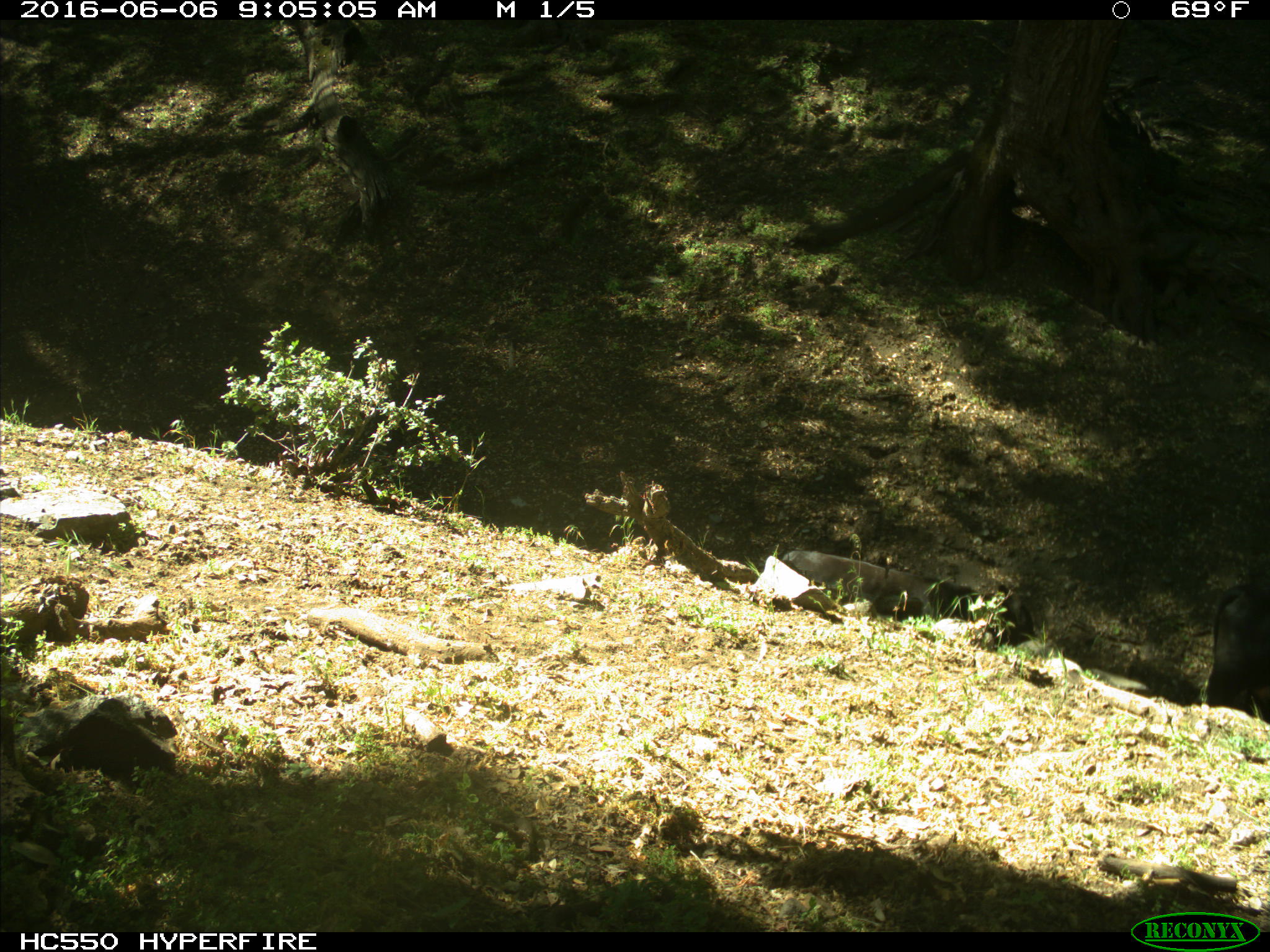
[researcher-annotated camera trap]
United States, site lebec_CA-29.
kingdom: Animalia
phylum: Chordata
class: Mammalia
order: Artiodactyla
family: Bovidae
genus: Bos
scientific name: Bos taurus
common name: domestic cow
Bos taurus (domestic cow).